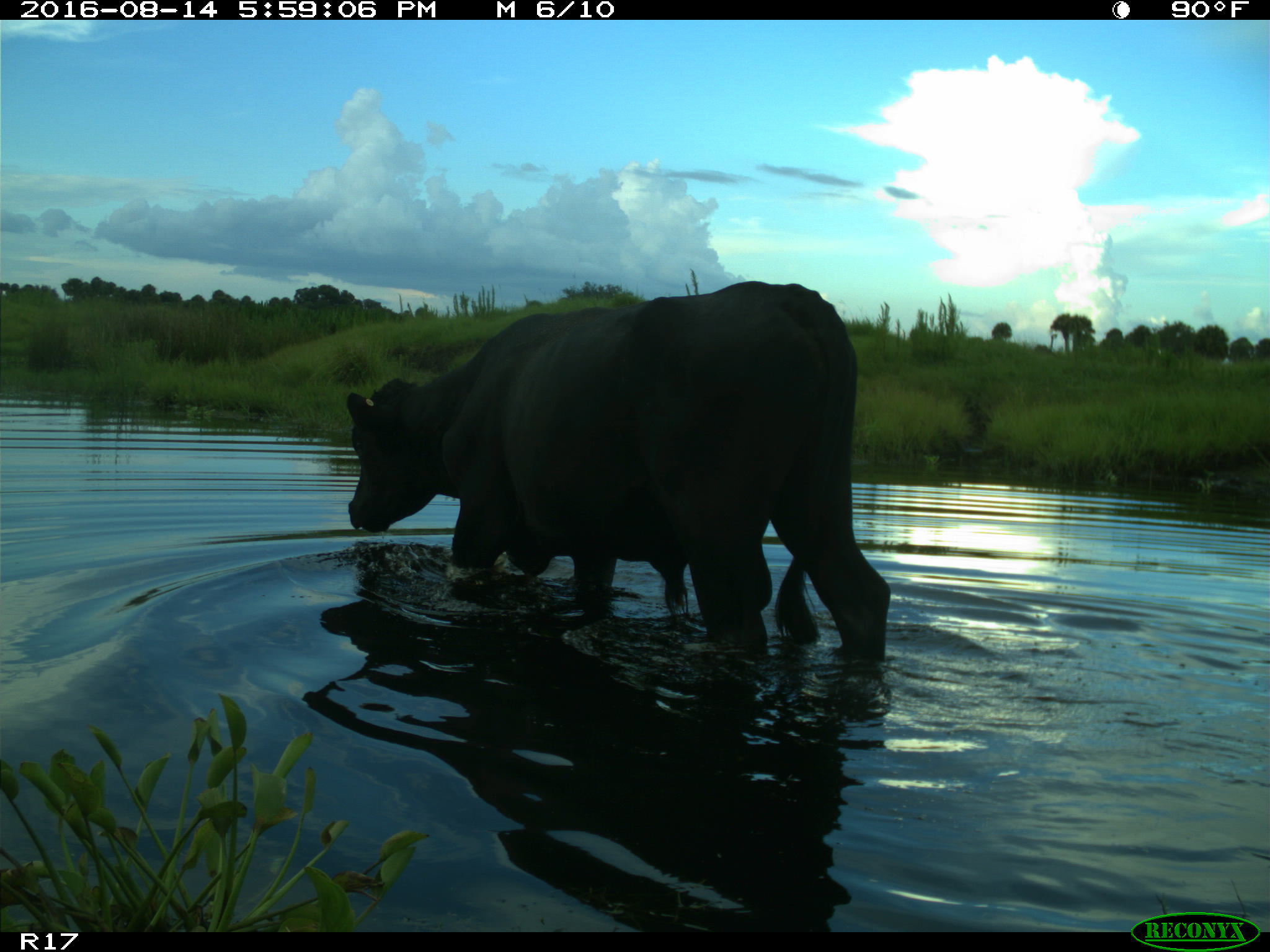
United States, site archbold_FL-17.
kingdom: Animalia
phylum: Chordata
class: Mammalia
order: Artiodactyla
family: Bovidae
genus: Bos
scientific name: Bos taurus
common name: domestic cow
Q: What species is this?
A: Bos taurus (domestic cow).